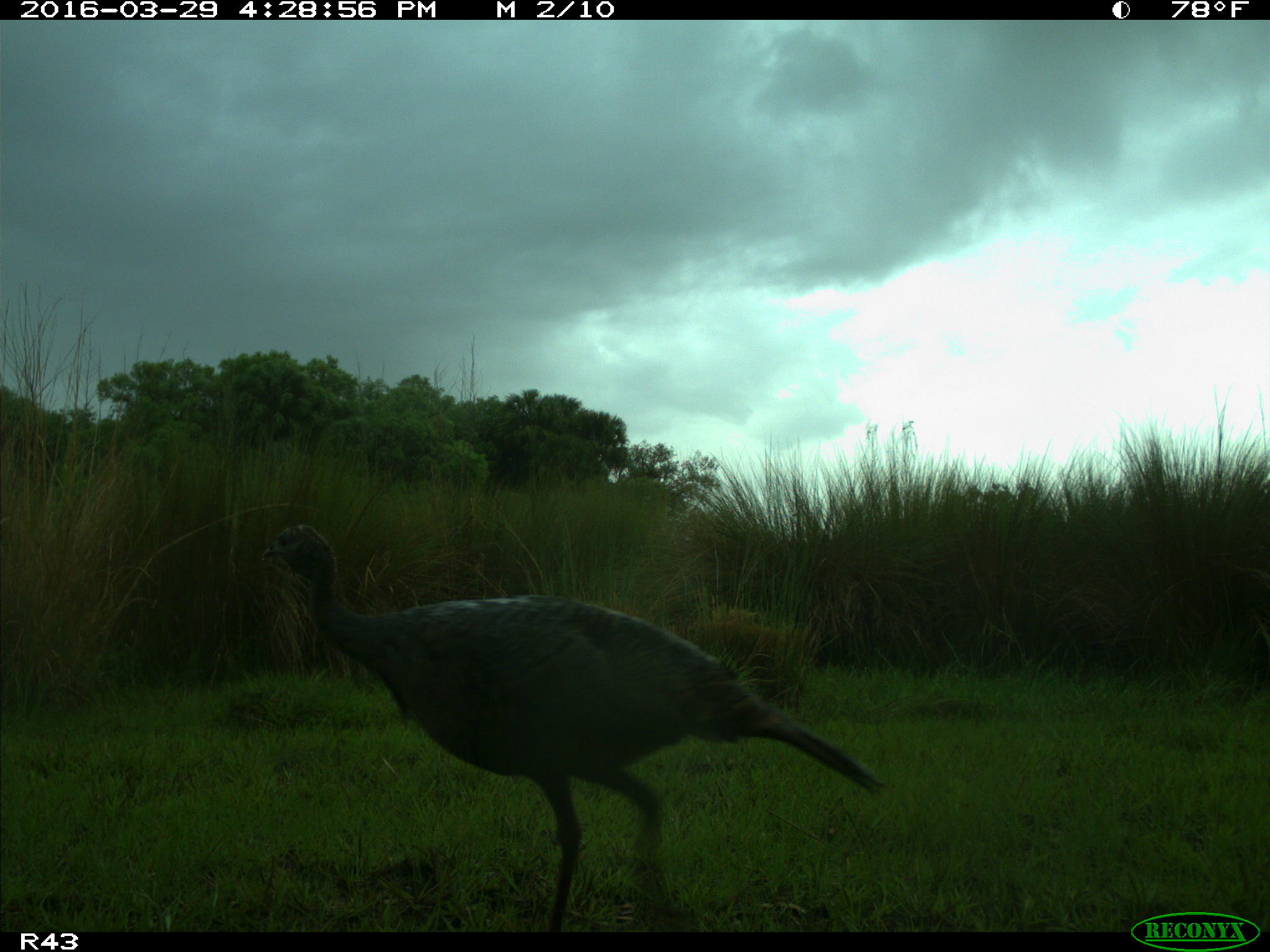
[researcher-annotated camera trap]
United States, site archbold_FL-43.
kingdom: Animalia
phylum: Chordata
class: Aves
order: Galliformes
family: Phasianidae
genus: Meleagris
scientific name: Meleagris gallopavo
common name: wild turkey